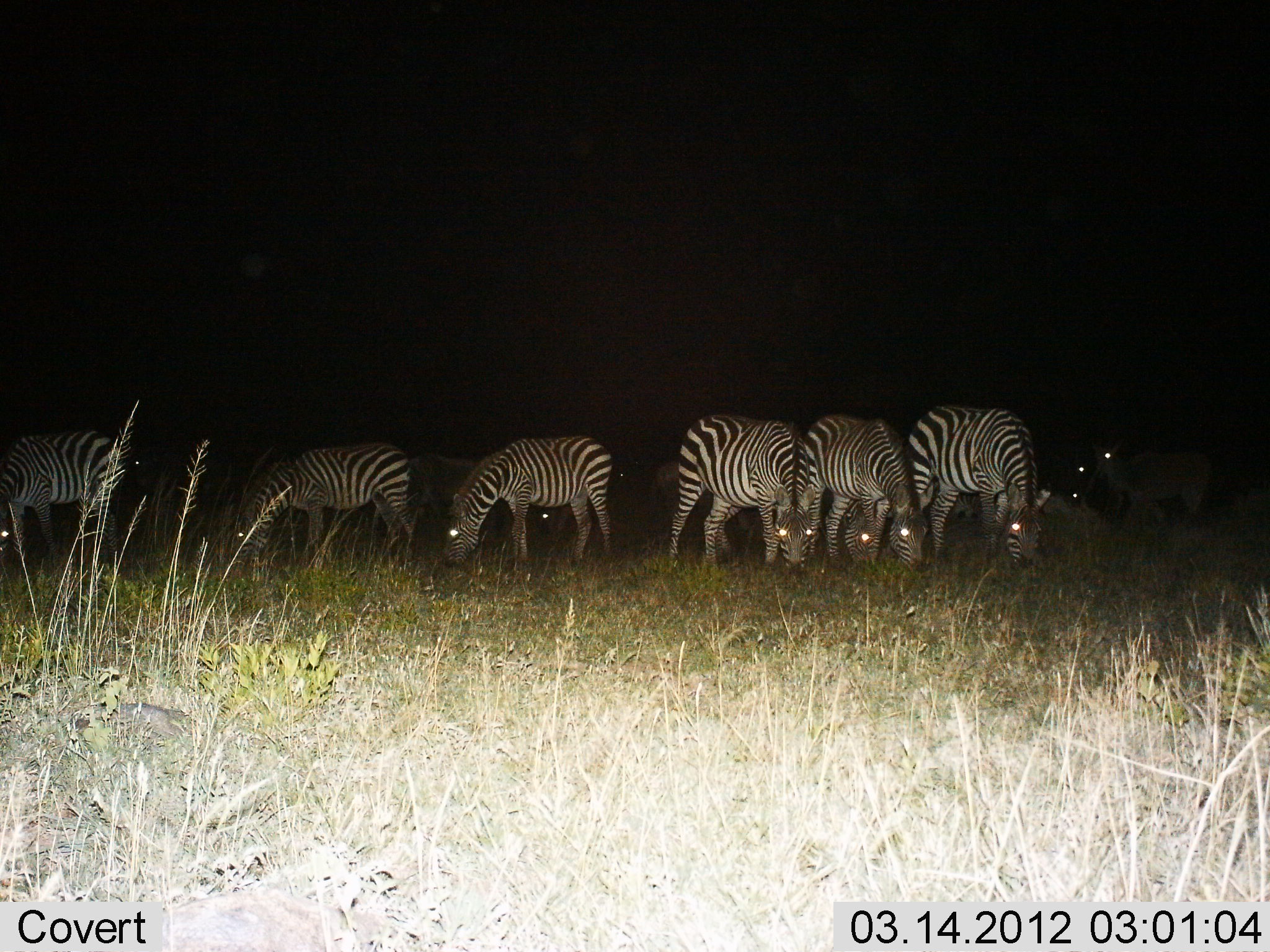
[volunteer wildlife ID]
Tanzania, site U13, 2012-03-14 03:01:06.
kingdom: Animalia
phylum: Chordata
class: Mammalia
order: Perissodactyla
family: Equidae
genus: Equus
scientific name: Equus quagga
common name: plains zebra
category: zebra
Zebra (plains zebra) (Equus quagga), count 10. Behavior (volunteer vote fractions): standing 41%, resting 0%, moving 0%, interacting 0%. Young present (vote fraction): 0%. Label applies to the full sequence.